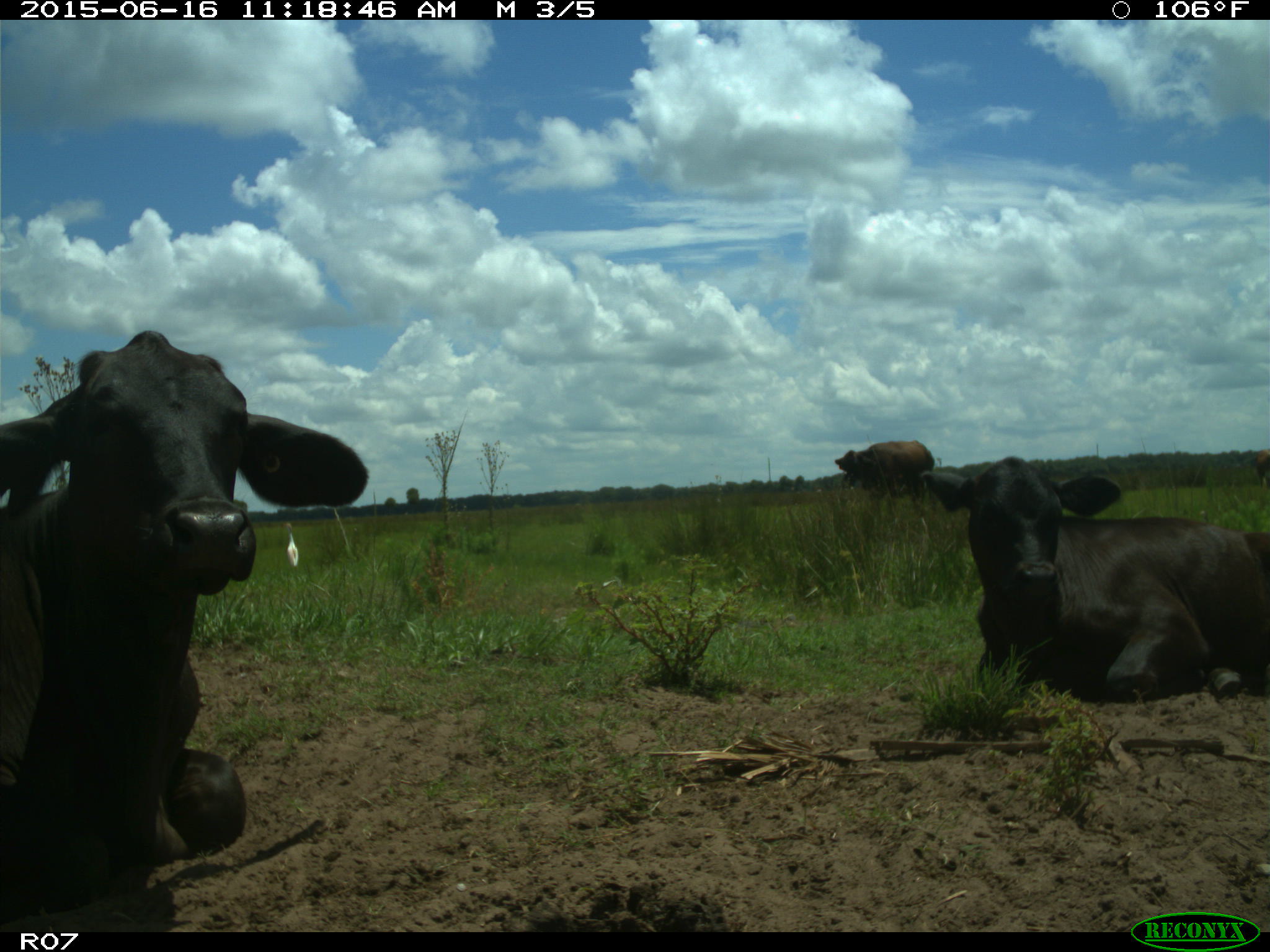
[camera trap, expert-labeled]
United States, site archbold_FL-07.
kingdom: Animalia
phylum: Chordata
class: Mammalia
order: Artiodactyla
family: Bovidae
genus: Bos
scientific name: Bos taurus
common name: domestic cow